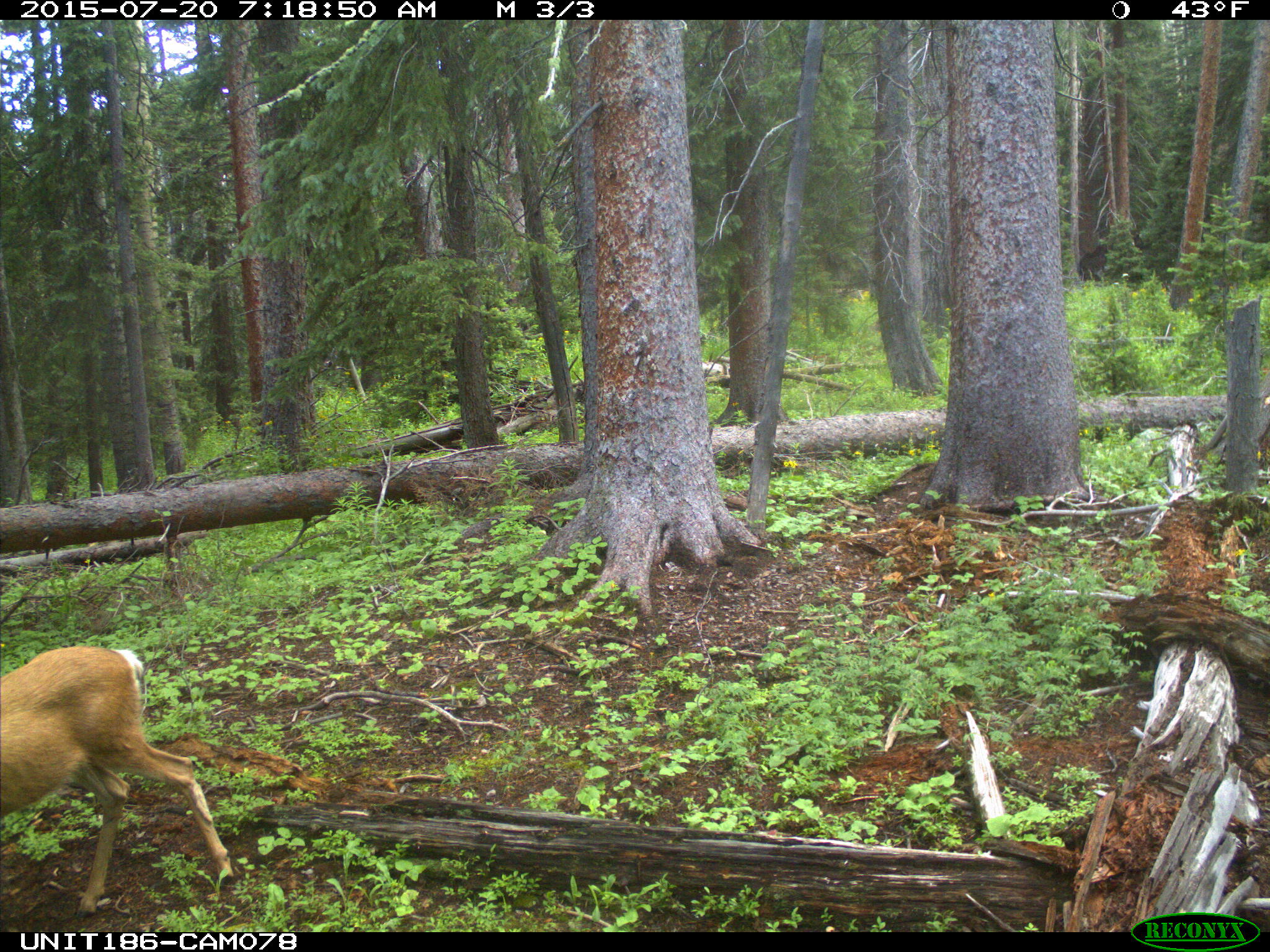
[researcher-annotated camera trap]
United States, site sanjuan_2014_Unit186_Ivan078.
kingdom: Animalia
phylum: Chordata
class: Mammalia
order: Artiodactyla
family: Cervidae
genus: Odocoileus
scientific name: Odocoileus hemionus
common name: mule deer